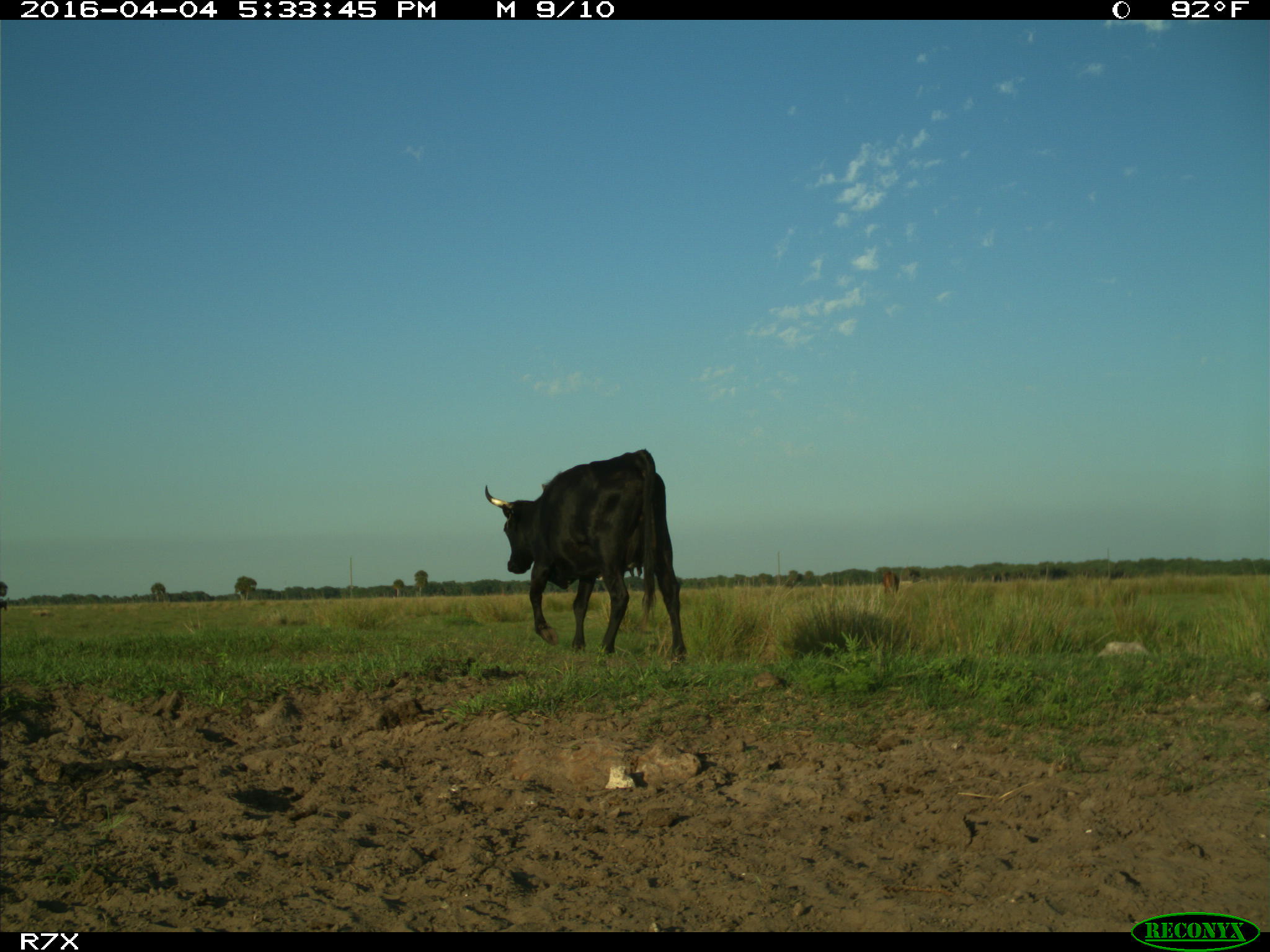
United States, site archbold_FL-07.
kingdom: Animalia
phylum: Chordata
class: Mammalia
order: Artiodactyla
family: Bovidae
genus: Bos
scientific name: Bos taurus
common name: domestic cow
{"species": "Bos taurus (domestic cow)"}